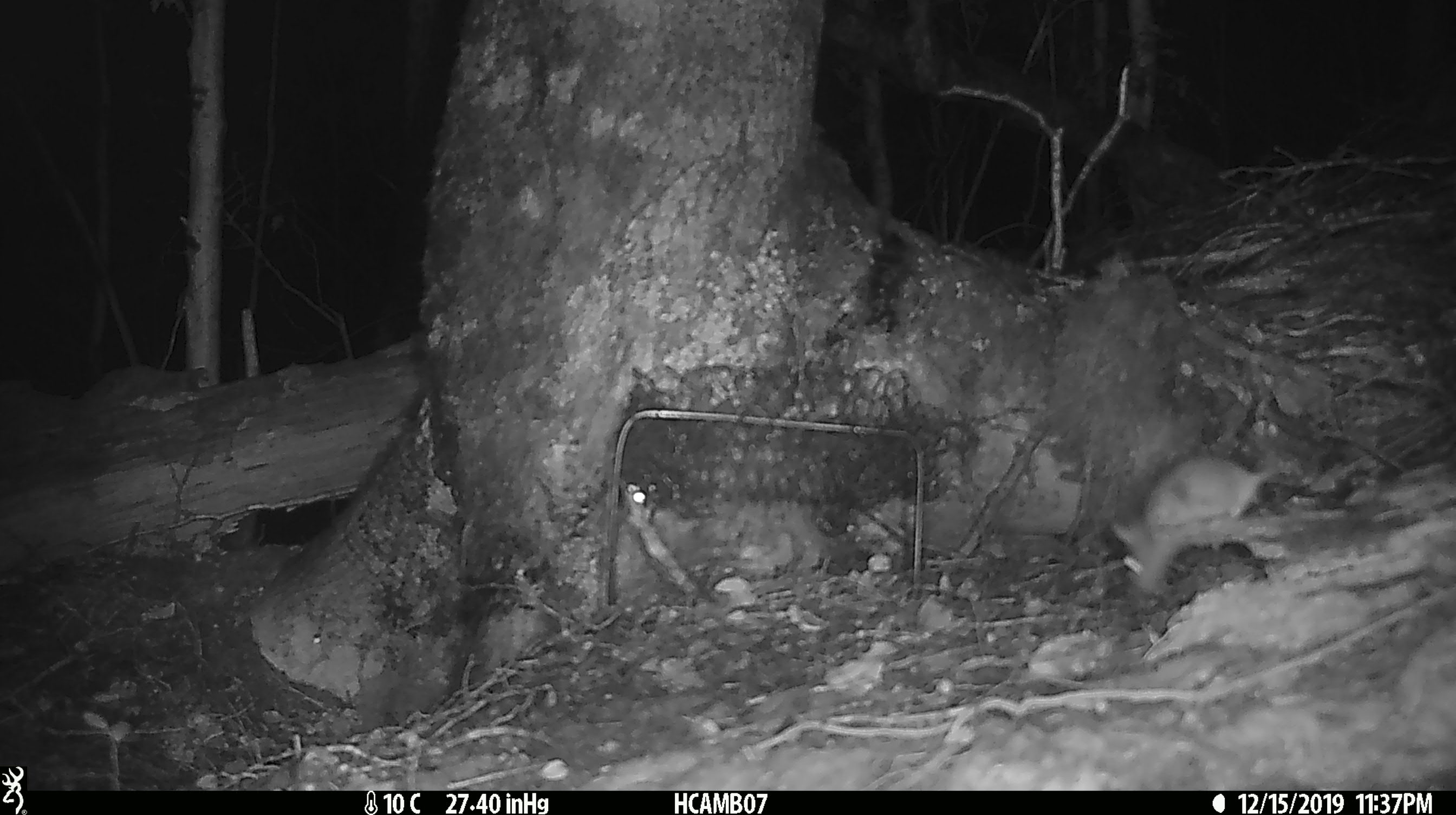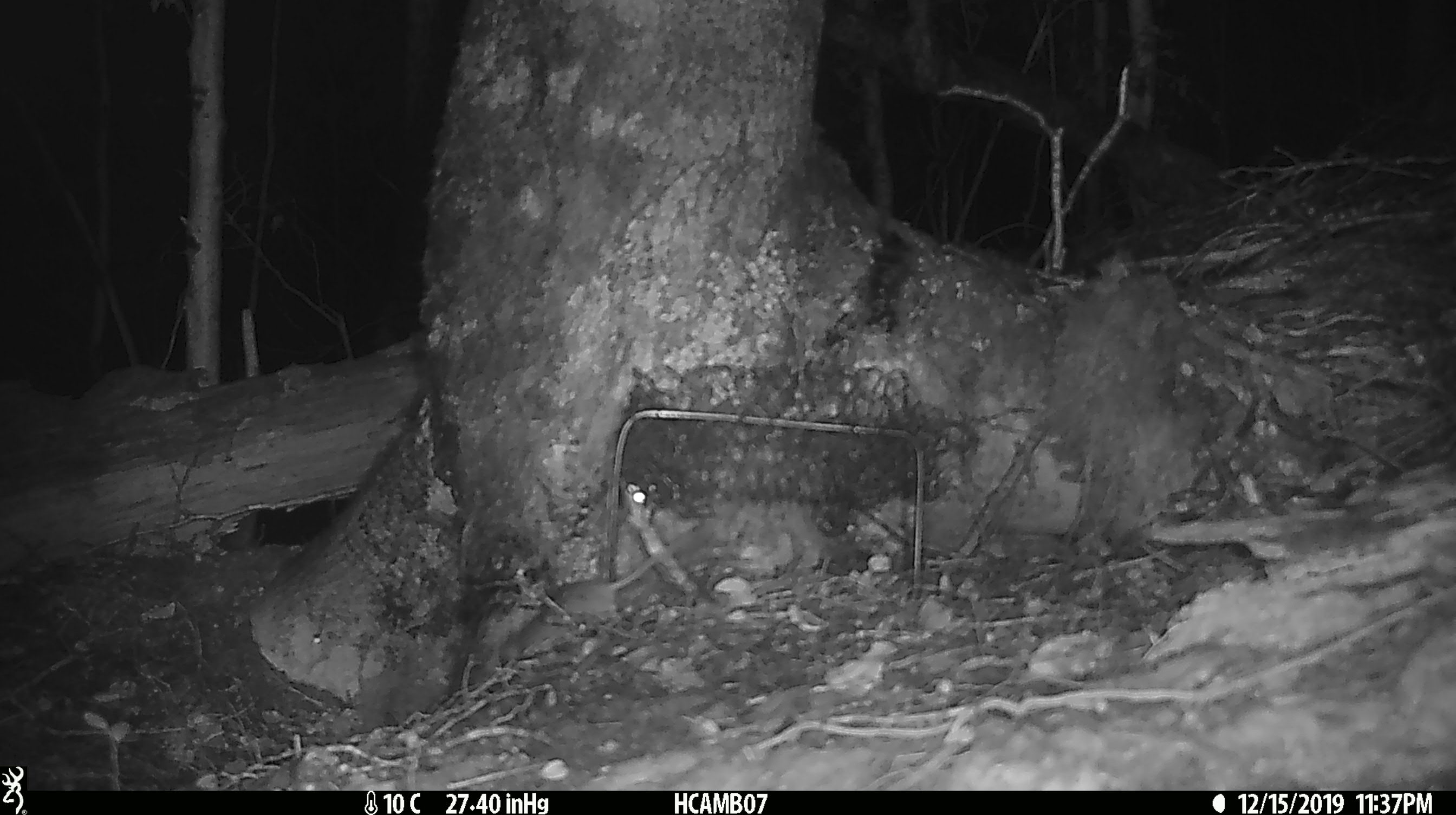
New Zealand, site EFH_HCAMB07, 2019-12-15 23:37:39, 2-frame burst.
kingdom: Animalia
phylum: Chordata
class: Mammalia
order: Rodentia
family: Muridae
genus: Mus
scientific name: Mus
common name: mouse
Mouse (Mus).